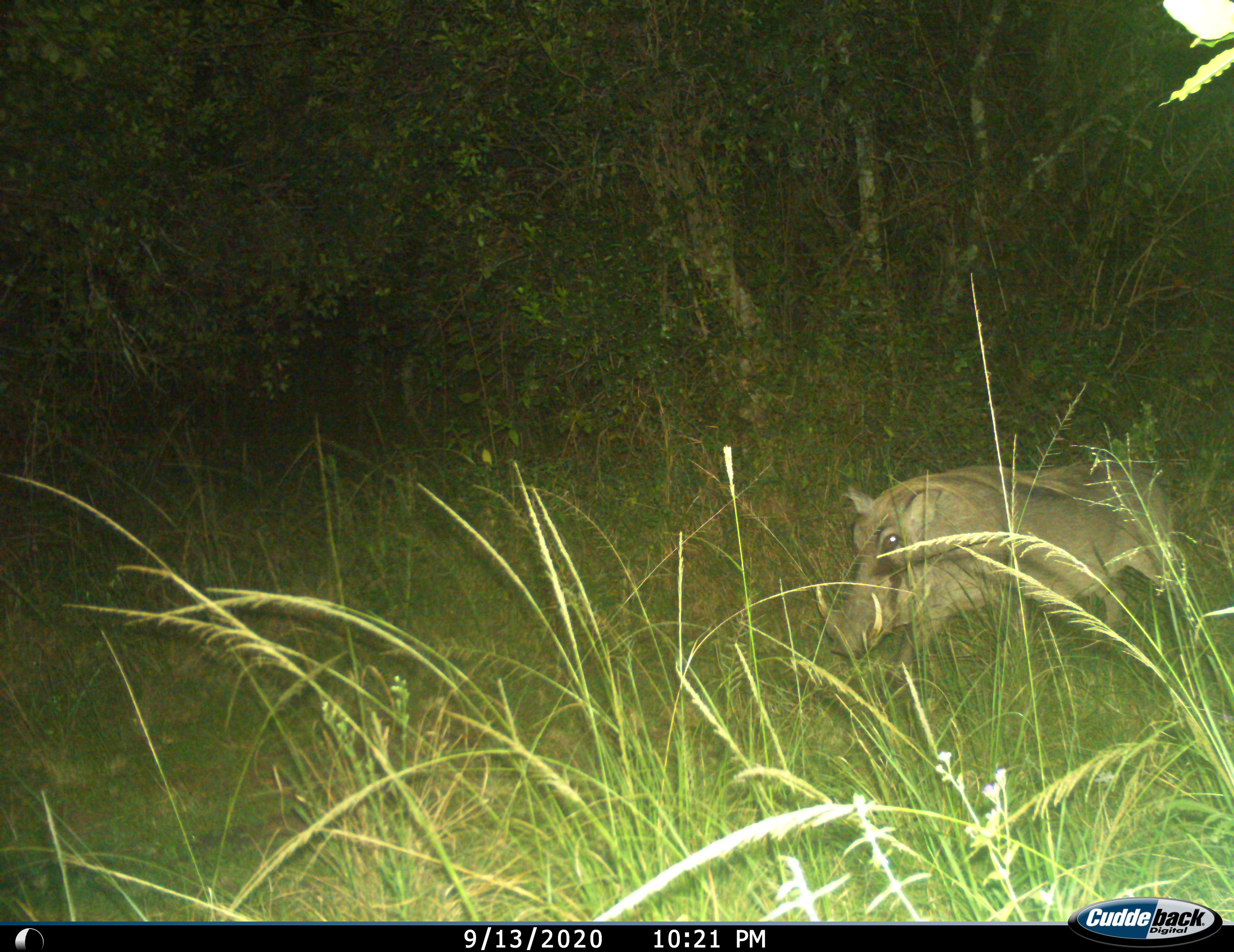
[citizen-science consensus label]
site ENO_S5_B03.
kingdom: Animalia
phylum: Chordata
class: Mammalia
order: Artiodactyla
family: Suidae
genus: Phacochoerus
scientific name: Phacochoerus africanus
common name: warthog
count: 1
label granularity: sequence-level